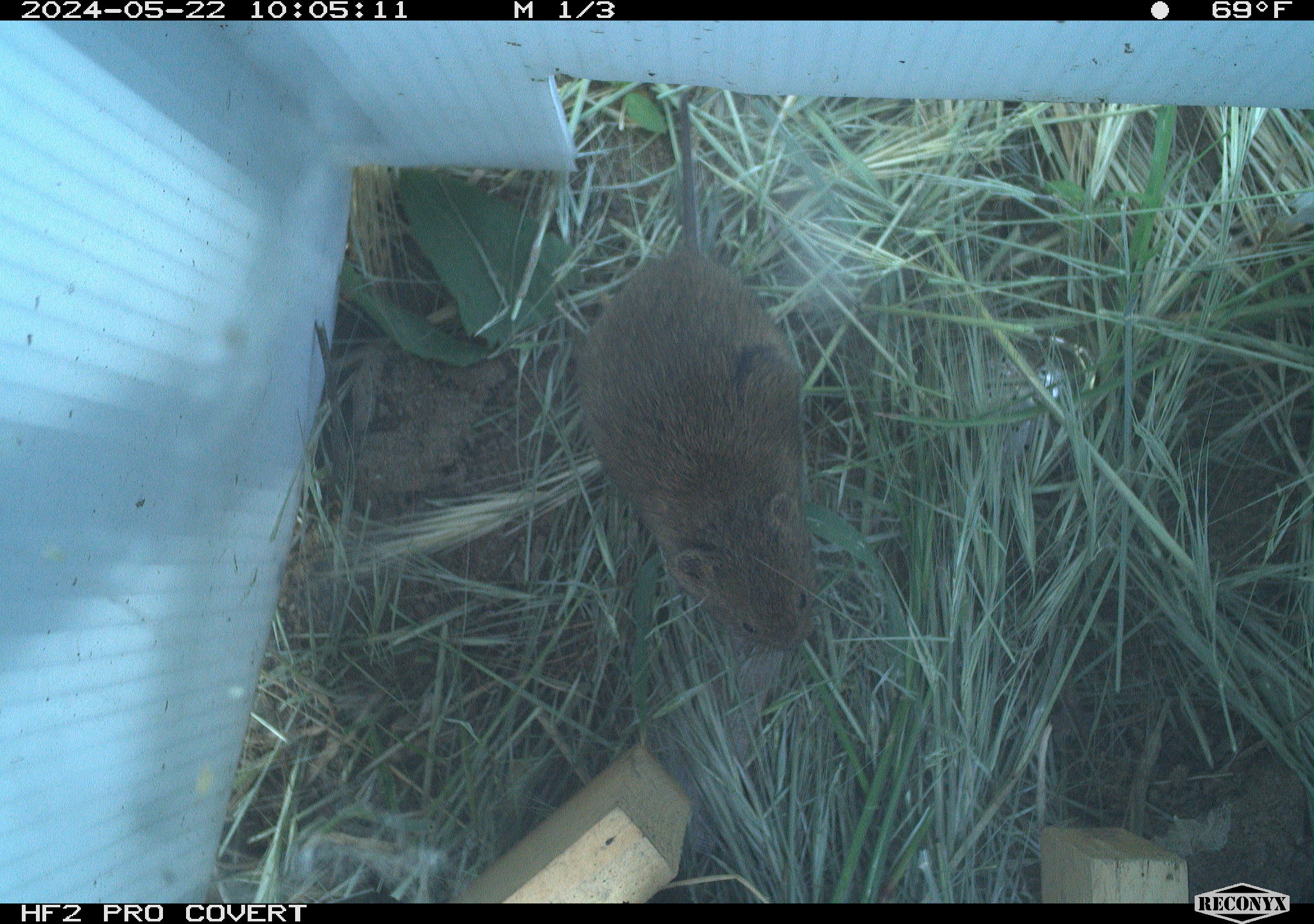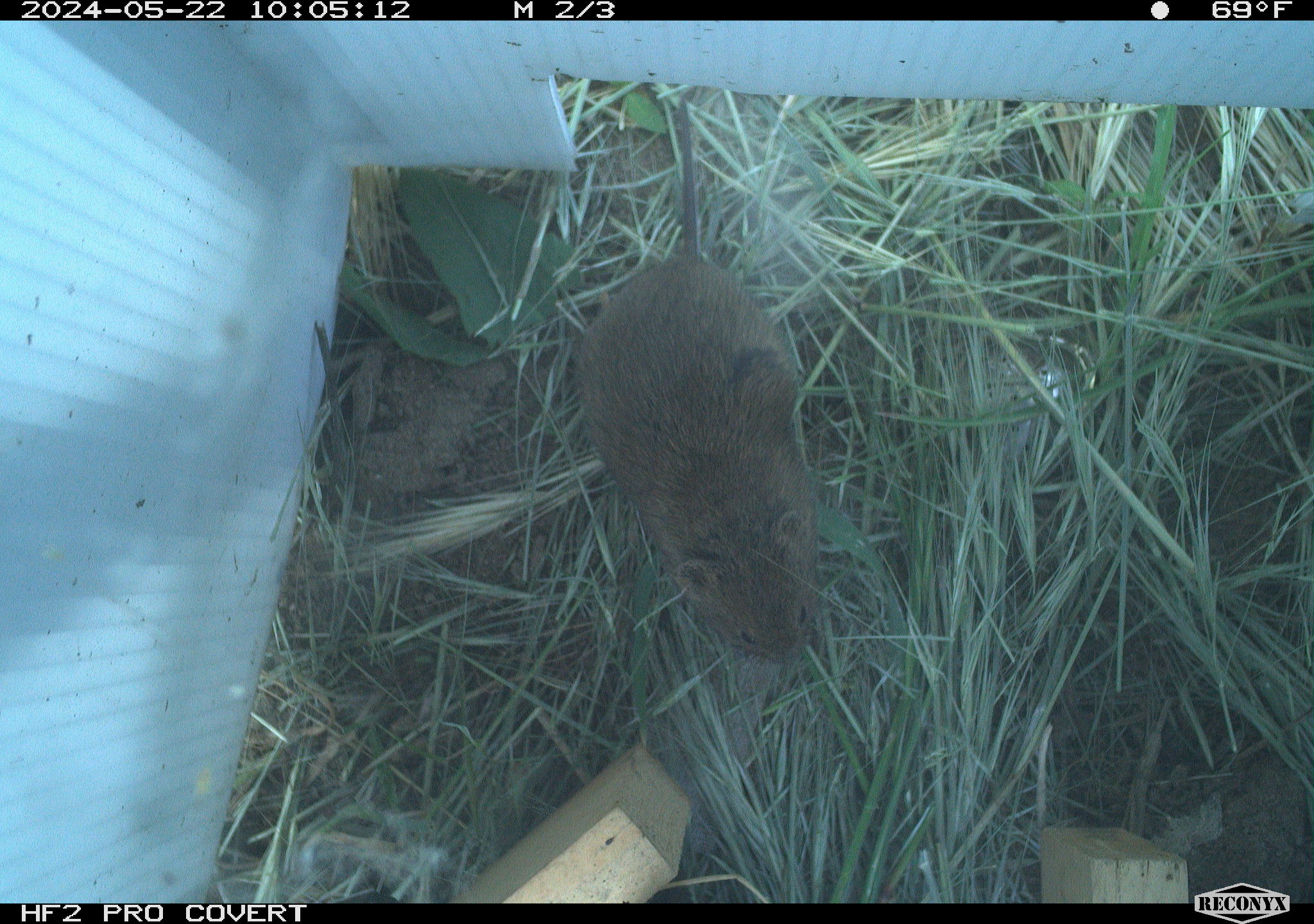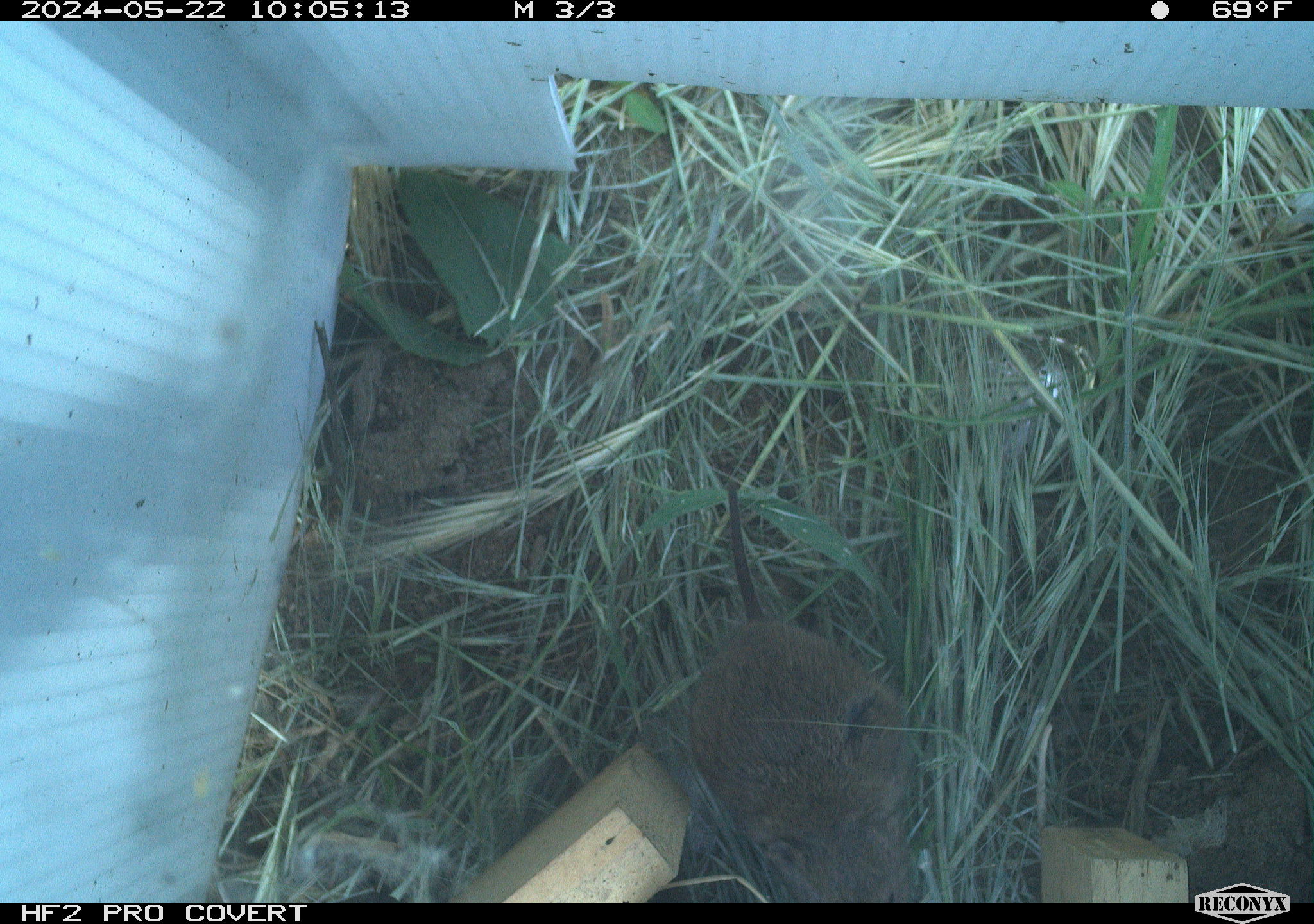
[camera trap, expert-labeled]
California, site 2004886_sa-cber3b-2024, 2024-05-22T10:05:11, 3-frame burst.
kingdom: Animalia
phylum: Chordata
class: Mammalia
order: Rodentia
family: Cricetidae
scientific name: Arvicolinae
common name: voles, lemmings, and muskrats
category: arvicolinae subfamily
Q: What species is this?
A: Arvicolinae subfamily (voles, lemmings, and muskrats) (Arvicolinae).